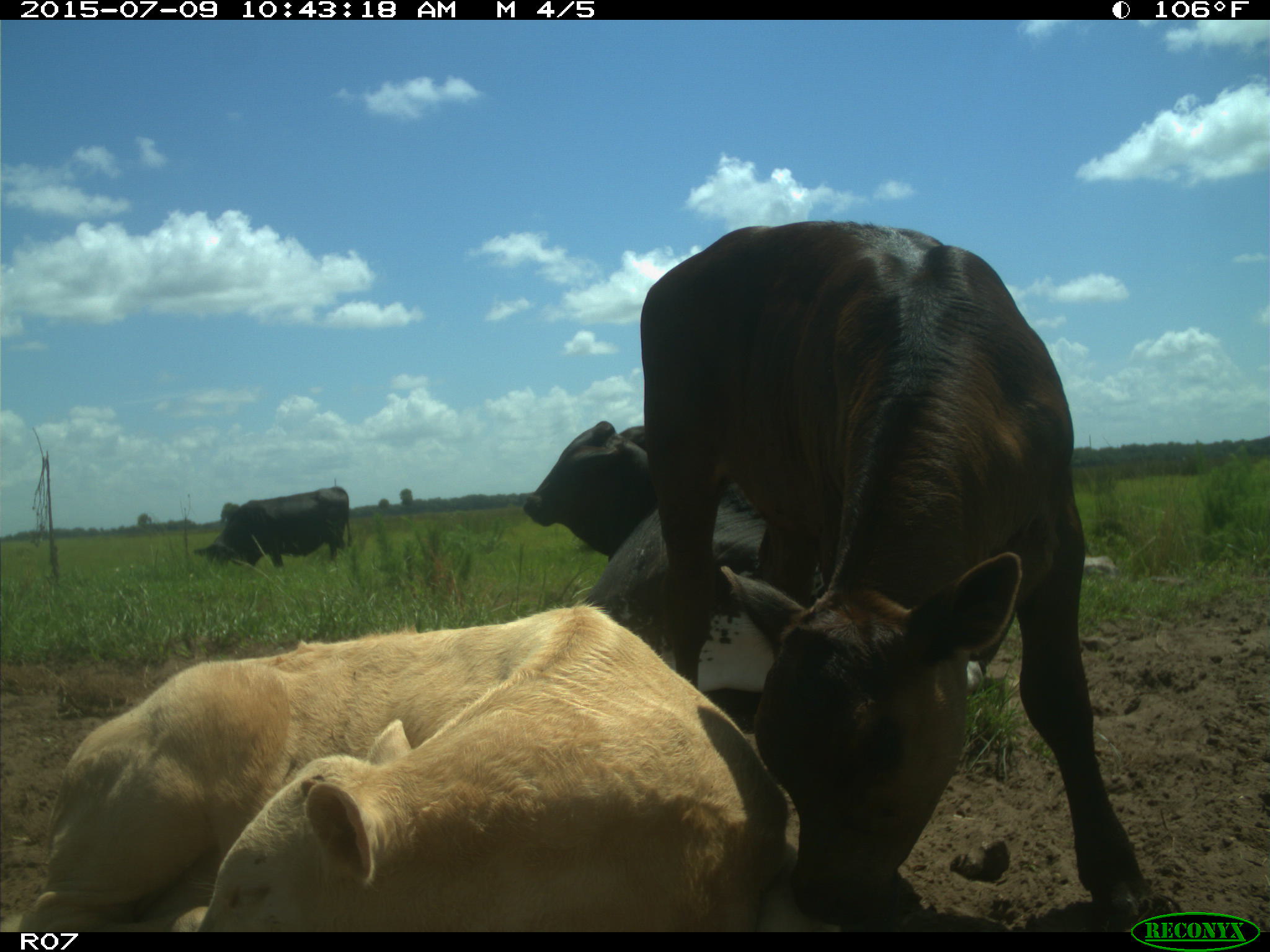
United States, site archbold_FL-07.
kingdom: Animalia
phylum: Chordata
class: Mammalia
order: Artiodactyla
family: Bovidae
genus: Bos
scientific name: Bos taurus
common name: domestic cow